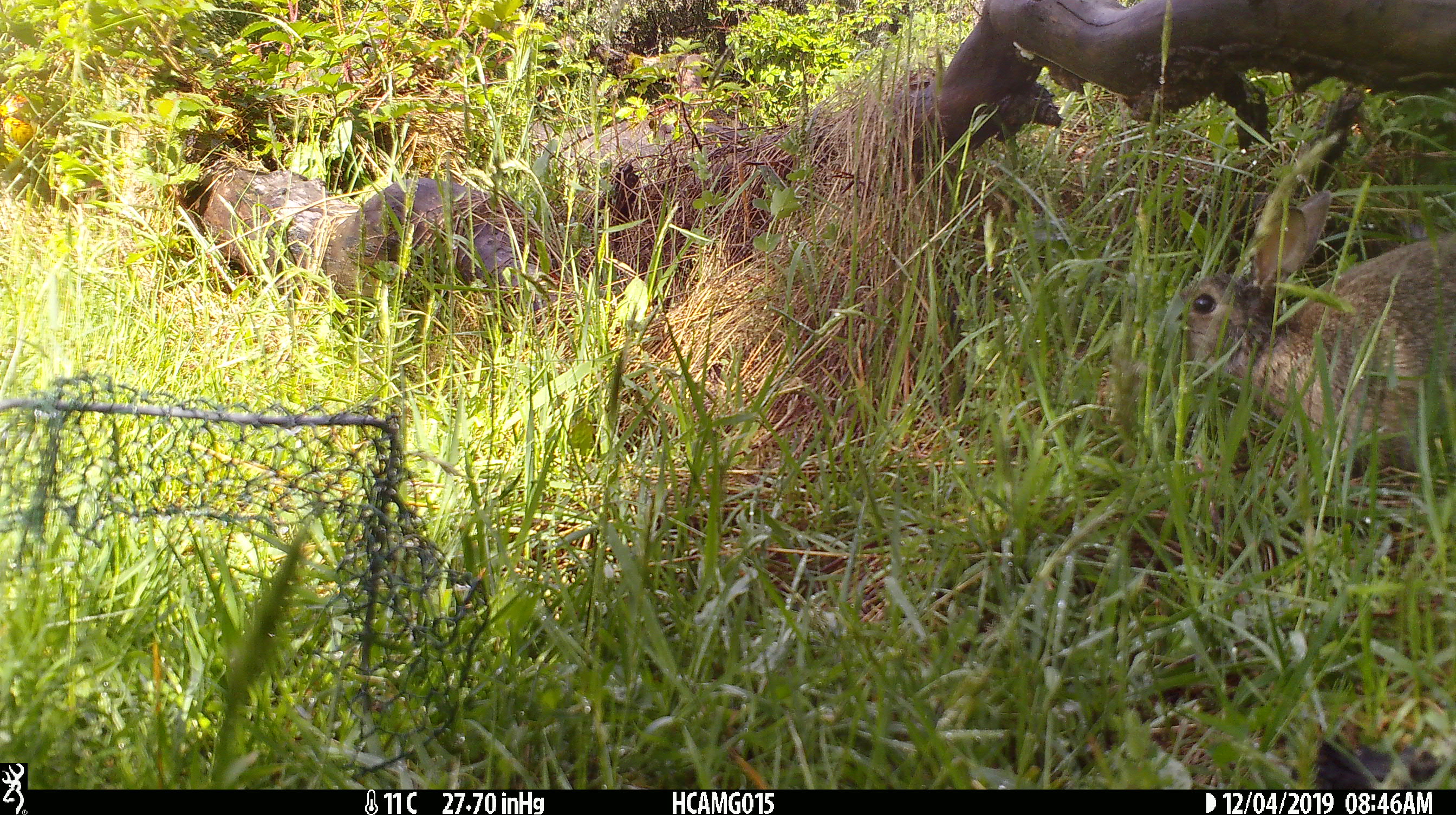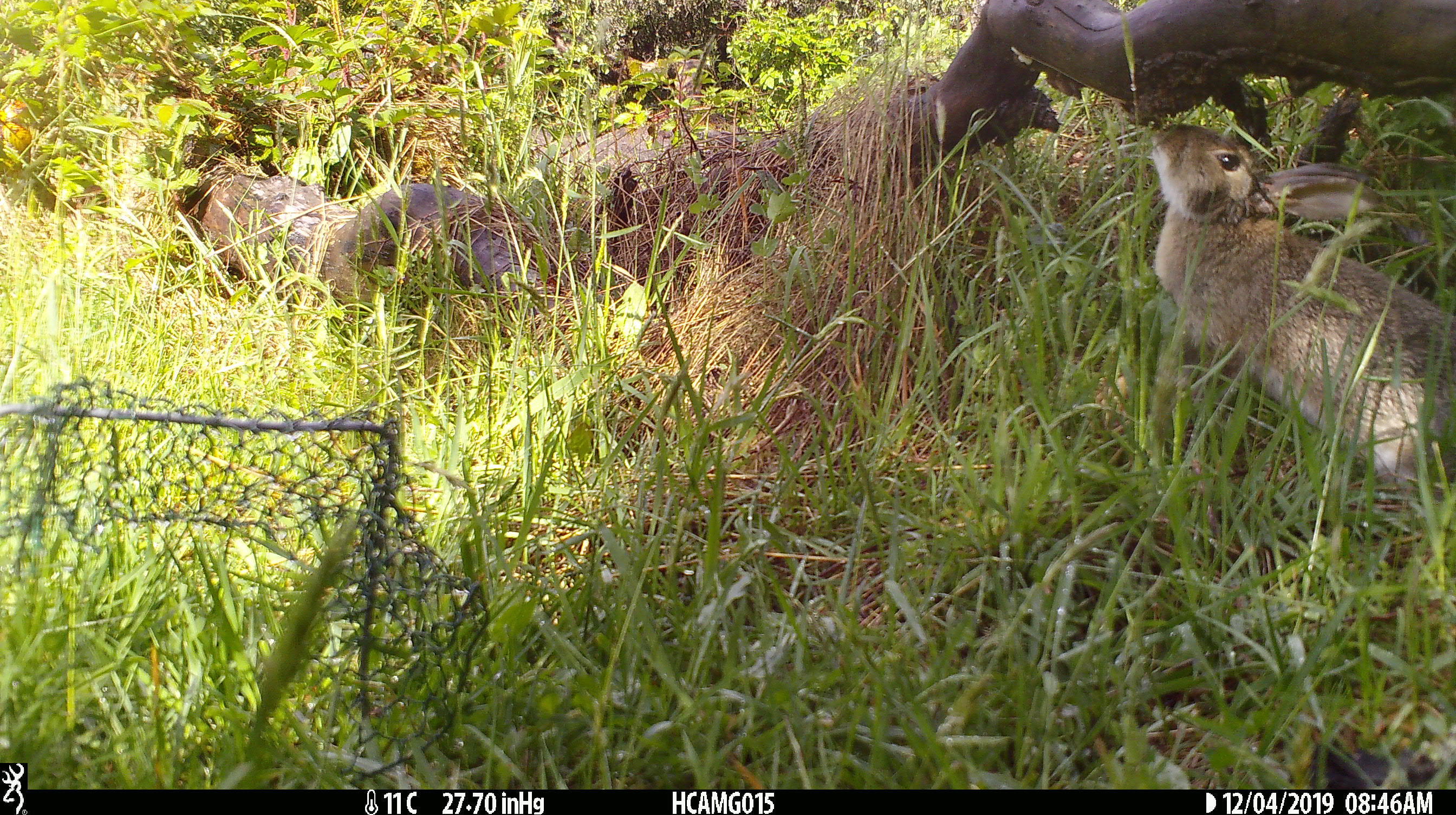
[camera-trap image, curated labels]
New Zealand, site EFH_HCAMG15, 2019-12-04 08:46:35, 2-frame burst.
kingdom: Animalia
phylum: Chordata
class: Mammalia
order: Lagomorpha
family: Leporidae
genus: Oryctolagus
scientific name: Oryctolagus cuniculus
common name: european rabbit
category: rabbit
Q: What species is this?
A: Rabbit (european rabbit) (Oryctolagus cuniculus).